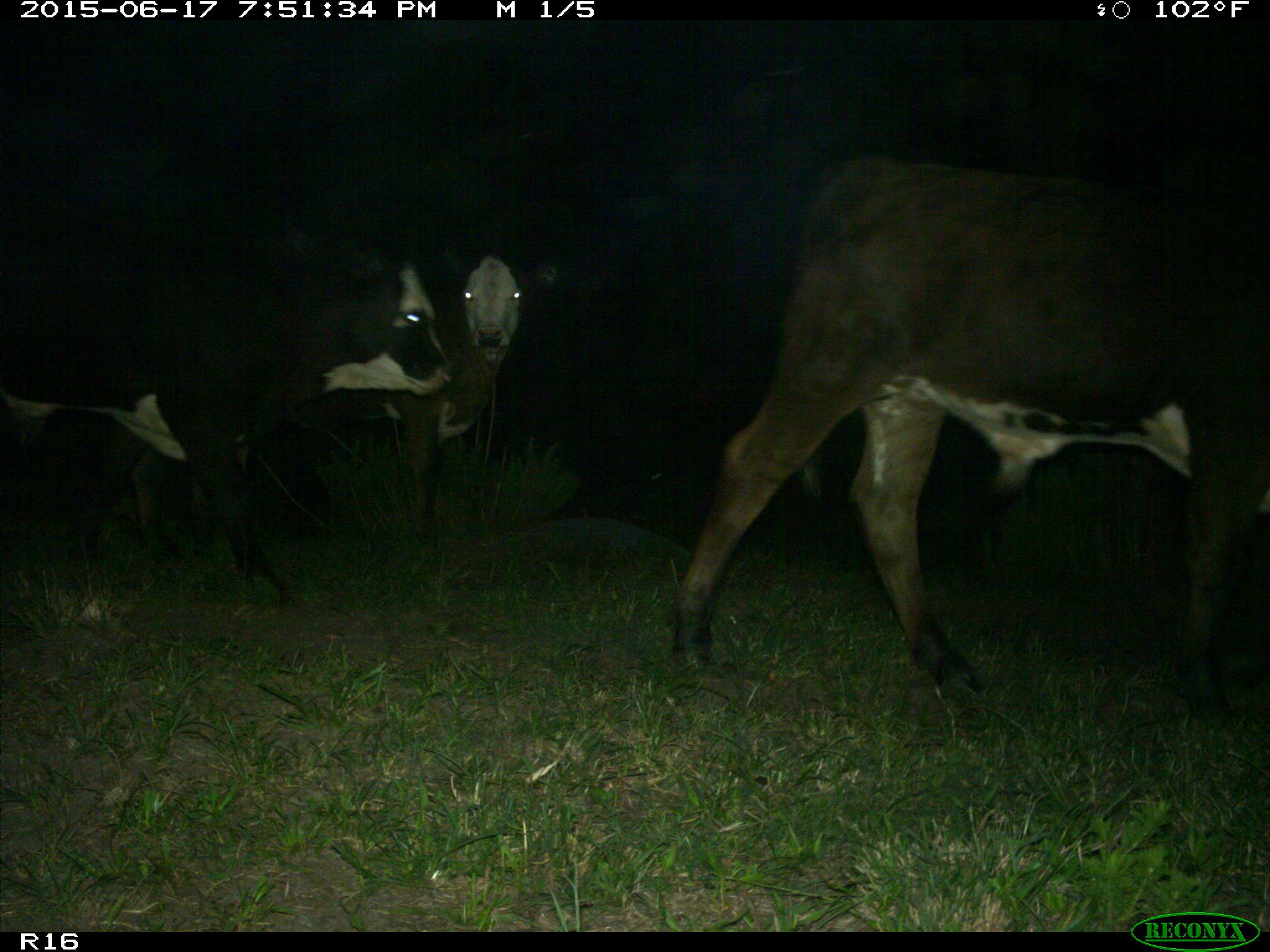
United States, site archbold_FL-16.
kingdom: Animalia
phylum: Chordata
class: Mammalia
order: Artiodactyla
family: Bovidae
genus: Bos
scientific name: Bos taurus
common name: domestic cow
Bos taurus (domestic cow).